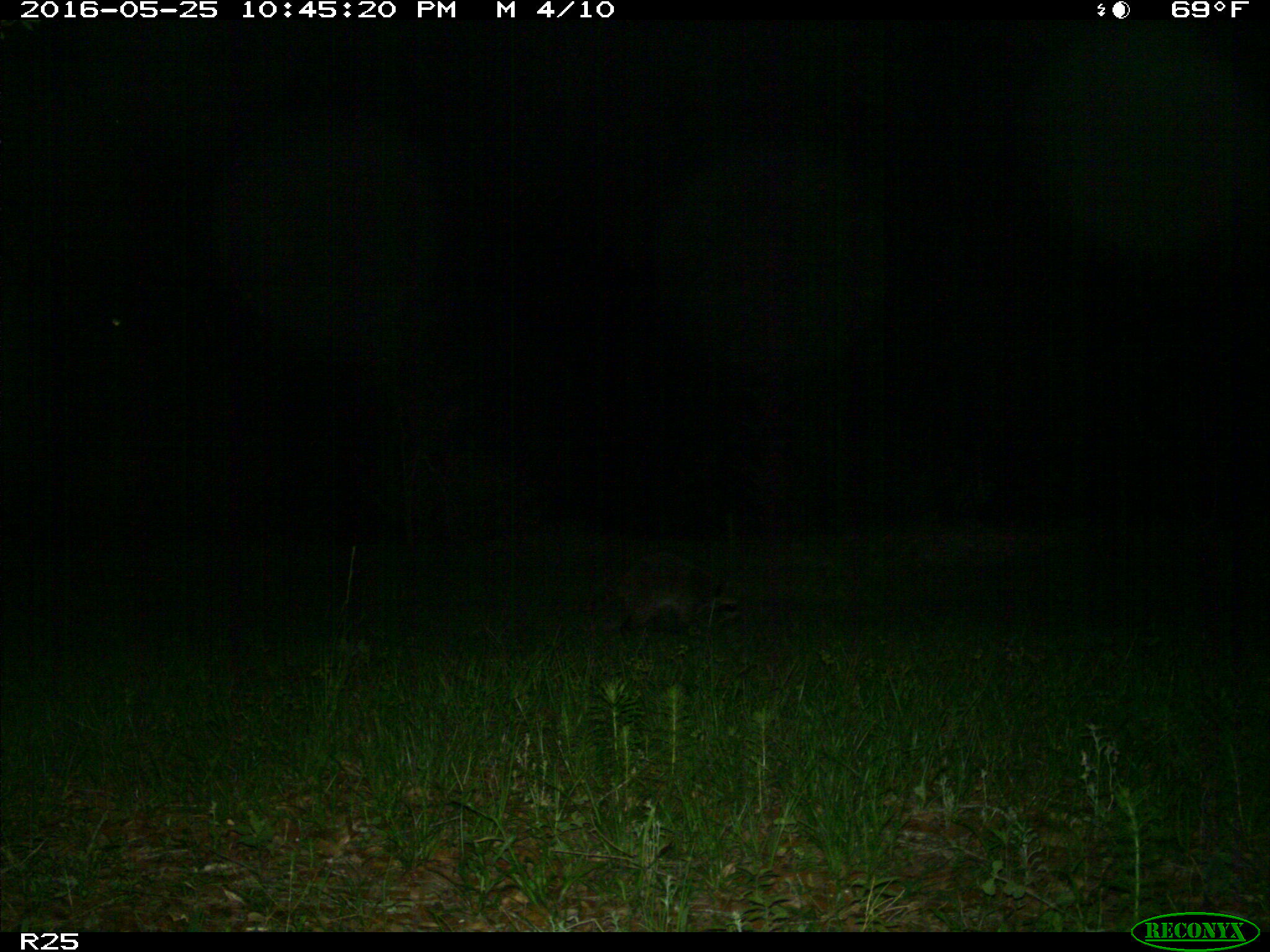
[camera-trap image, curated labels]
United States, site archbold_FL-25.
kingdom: Animalia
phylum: Chordata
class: Mammalia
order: Carnivora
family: Procyonidae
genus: Procyon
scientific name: Procyon lotor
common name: common raccoon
Procyon lotor (common raccoon).